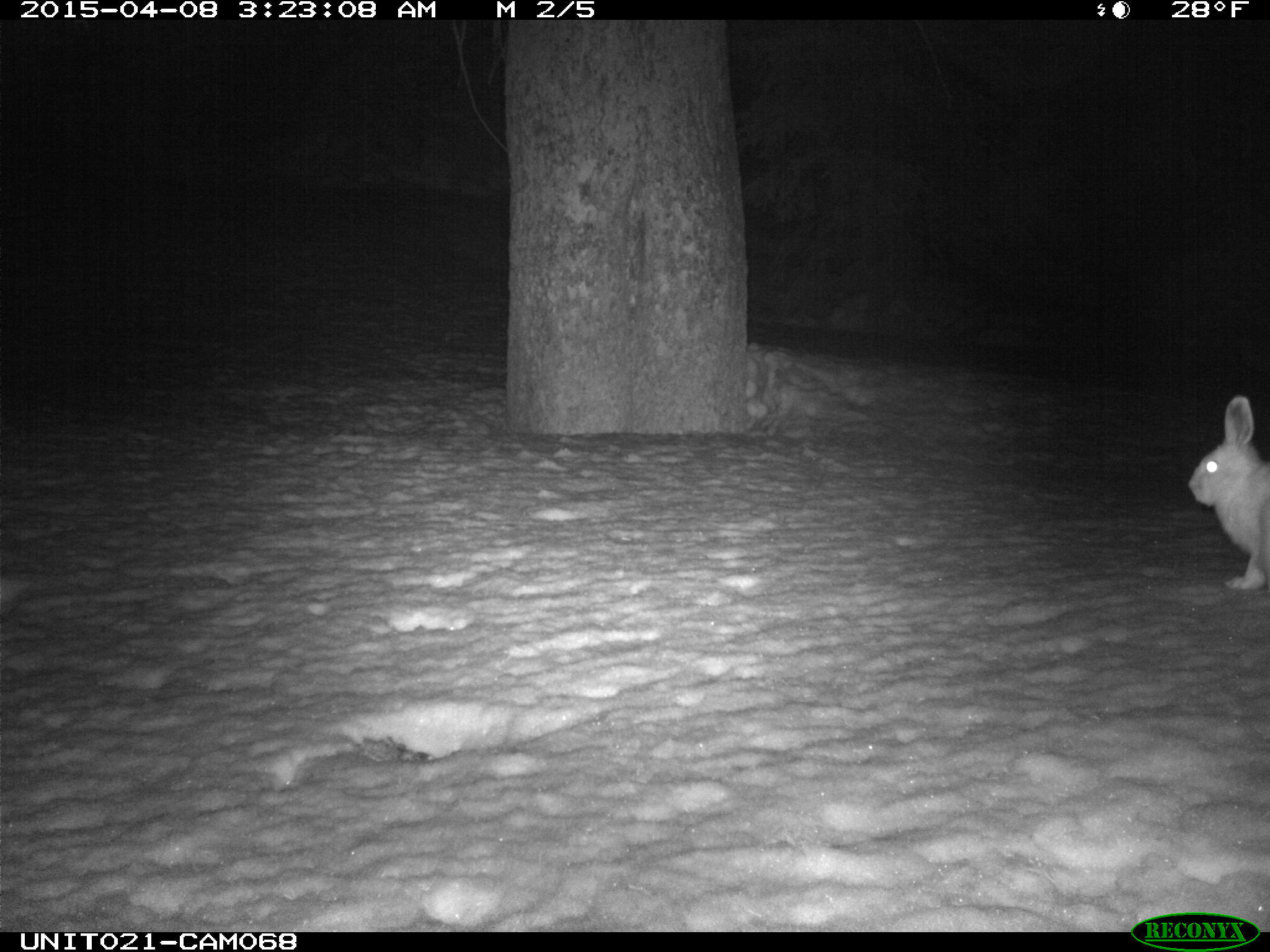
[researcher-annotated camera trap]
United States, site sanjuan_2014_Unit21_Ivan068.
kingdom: Animalia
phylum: Chordata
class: Mammalia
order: Lagomorpha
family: Leporidae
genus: Lepus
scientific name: Lepus americanus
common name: snowshoe hare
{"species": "Lepus americanus (snowshoe hare)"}